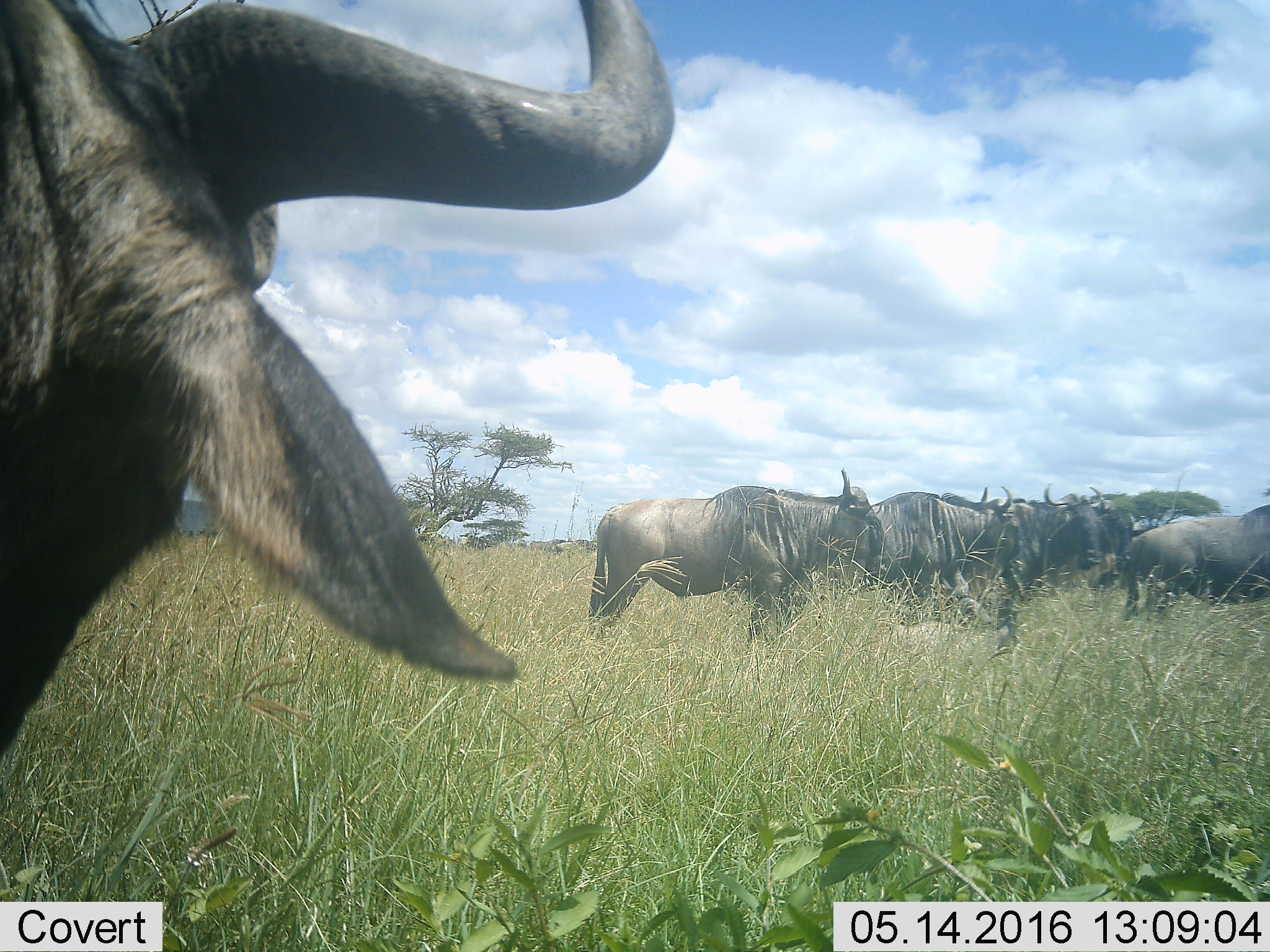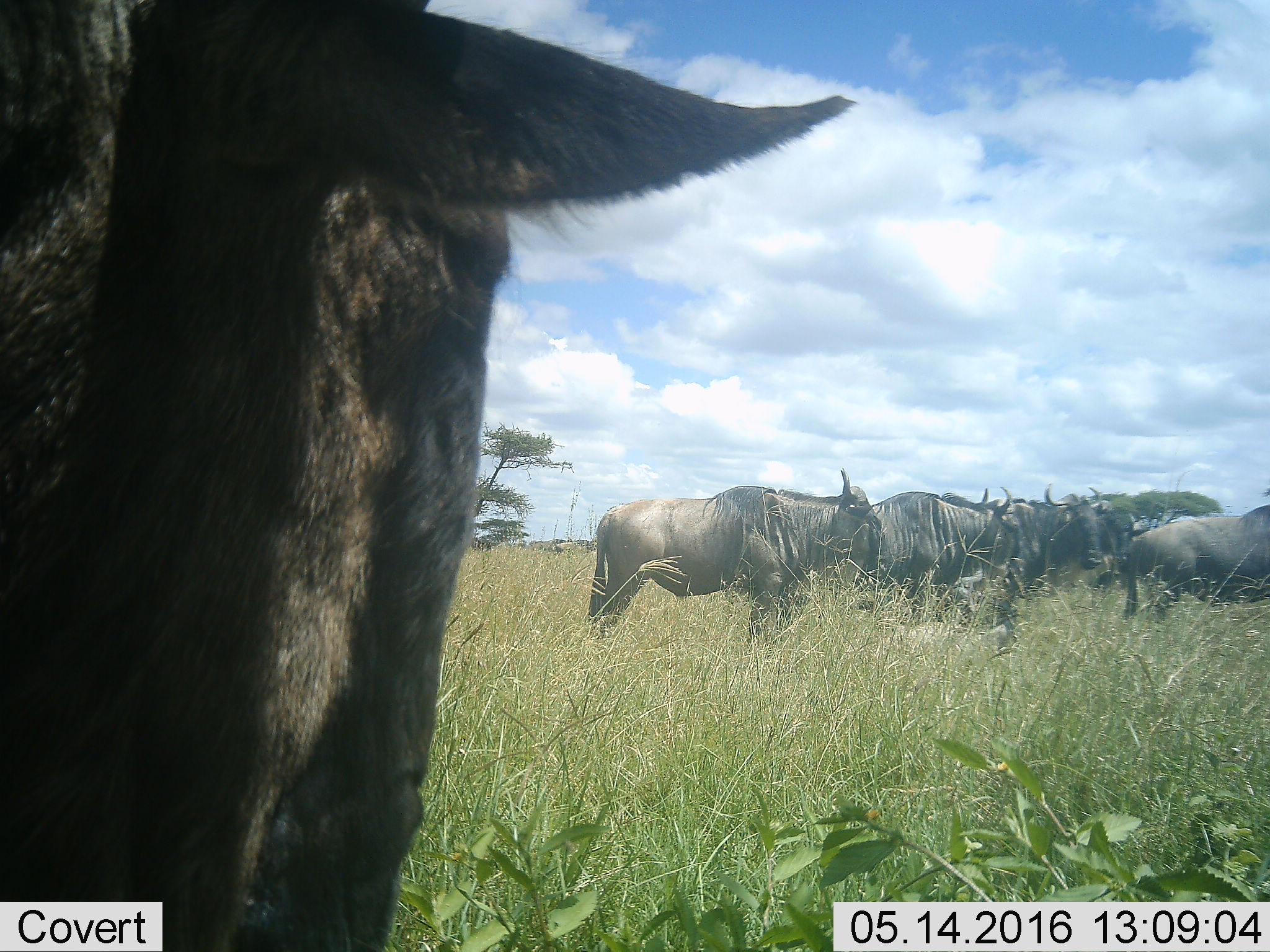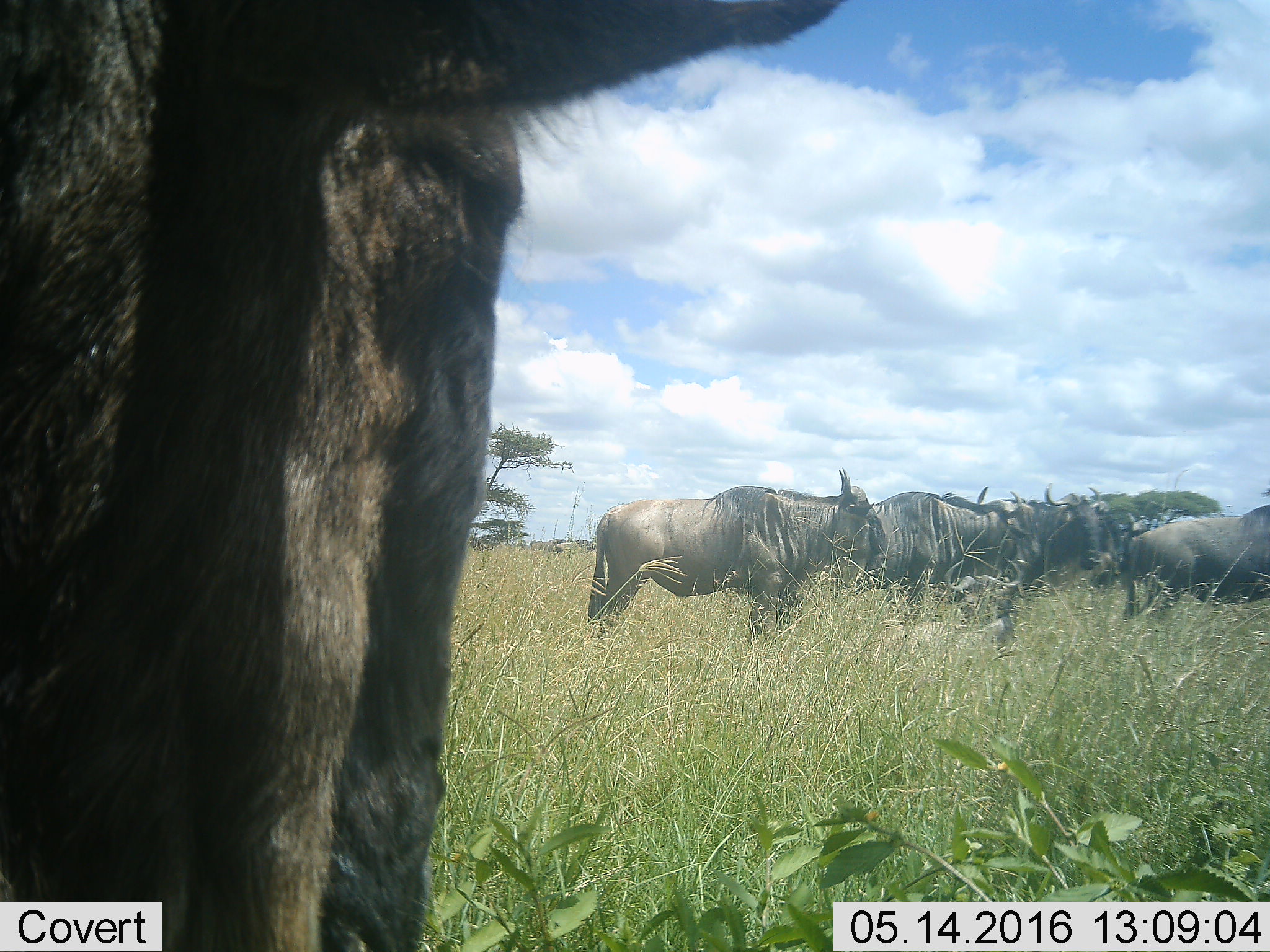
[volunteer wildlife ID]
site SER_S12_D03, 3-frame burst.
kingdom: Animalia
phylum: Chordata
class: Mammalia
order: Artiodactyla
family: Bovidae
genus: Connochaetes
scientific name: Connochaetes taurinus taurinus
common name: blue wildebeest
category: wildebeestblue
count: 9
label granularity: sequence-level